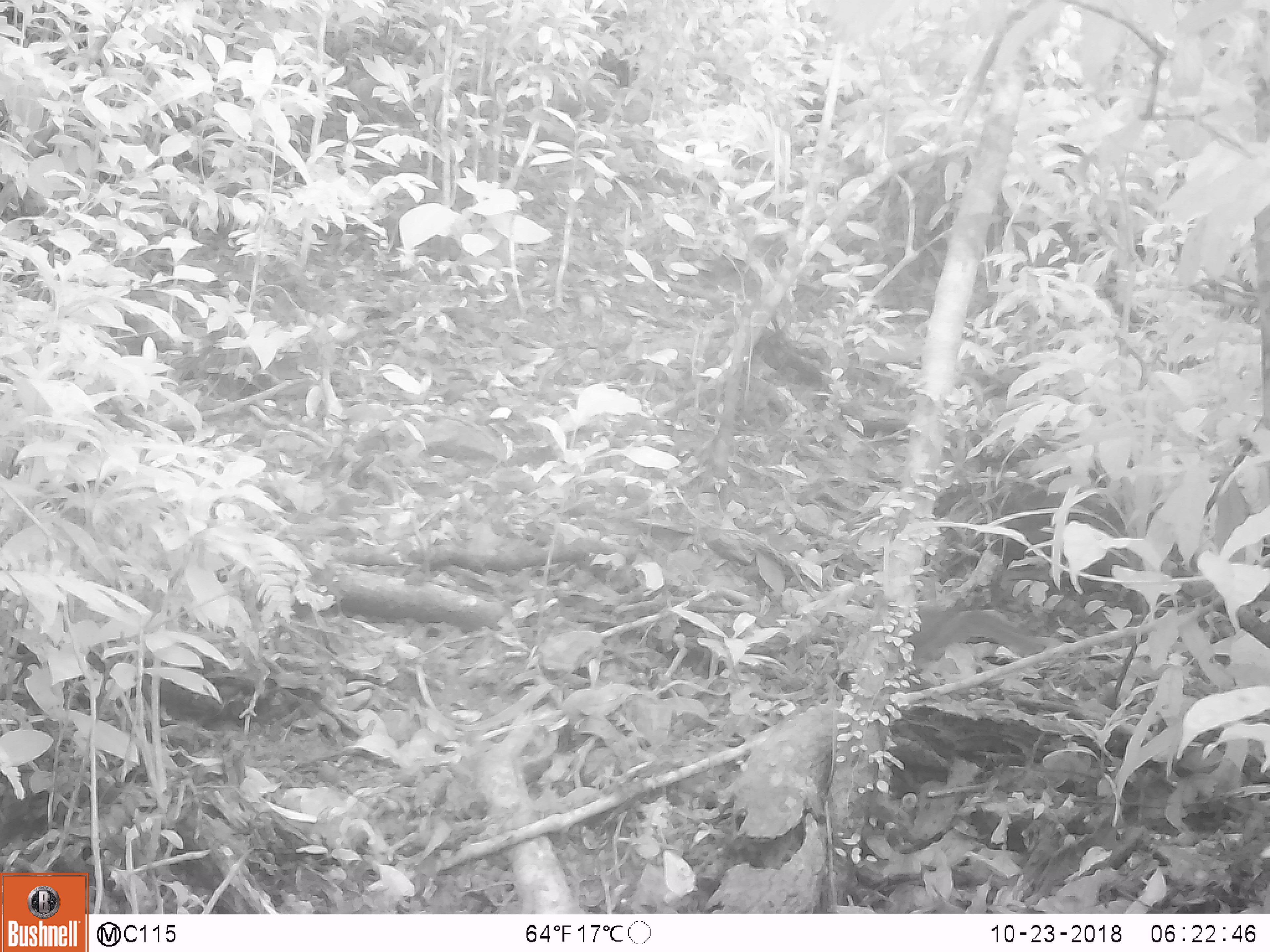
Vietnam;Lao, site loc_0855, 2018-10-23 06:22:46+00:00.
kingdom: Animalia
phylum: Chordata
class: Mammalia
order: Rodentia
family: Sciuridae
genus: Dremomys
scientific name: Dremomys rufigenis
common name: red-cheeked squirrel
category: red cheeked squirrel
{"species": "red cheeked squirrel (red-cheeked squirrel) (Dremomys rufigenis)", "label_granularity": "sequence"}